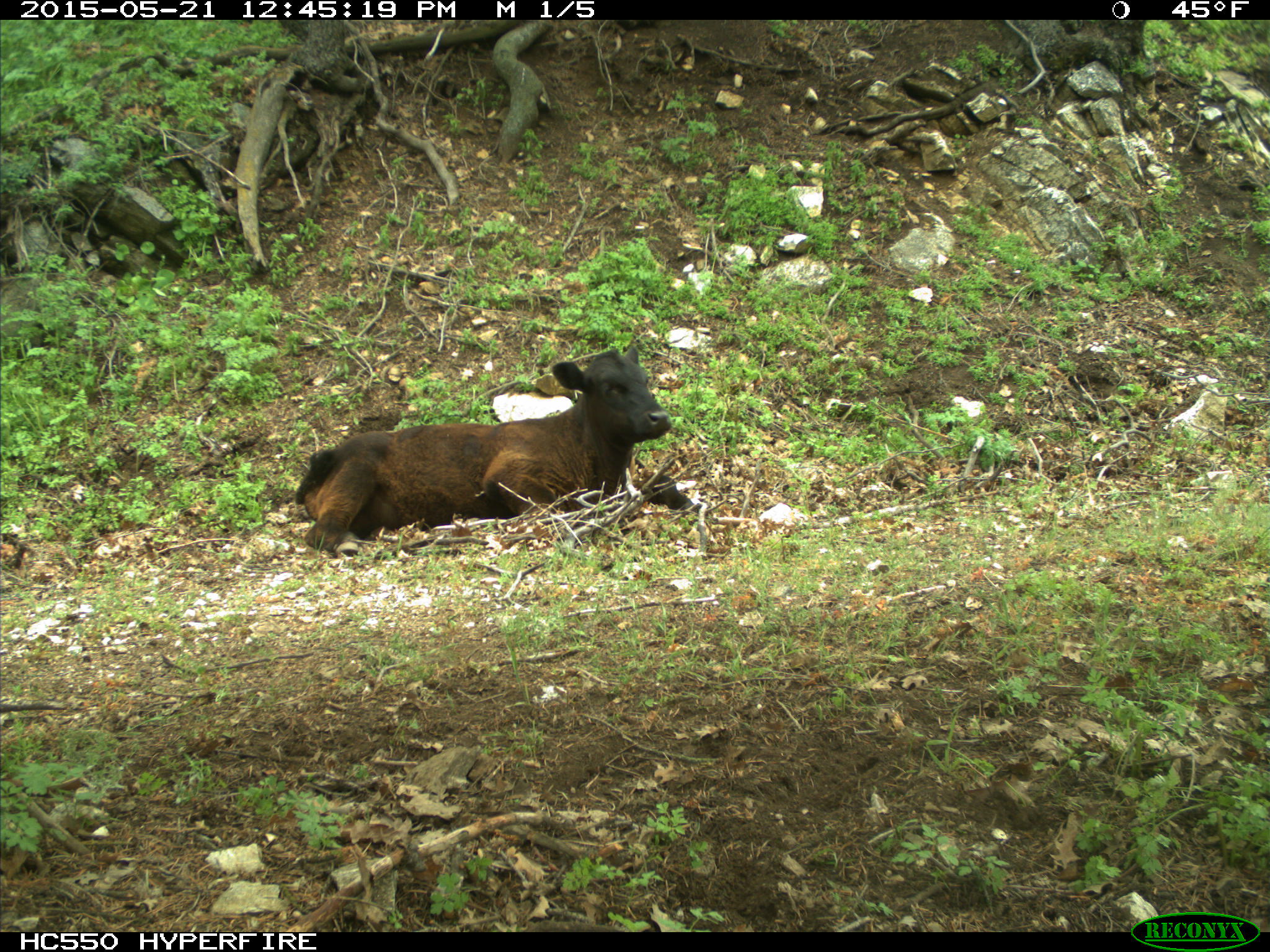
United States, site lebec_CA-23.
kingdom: Animalia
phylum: Chordata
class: Mammalia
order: Artiodactyla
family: Bovidae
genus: Bos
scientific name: Bos taurus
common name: domestic cow